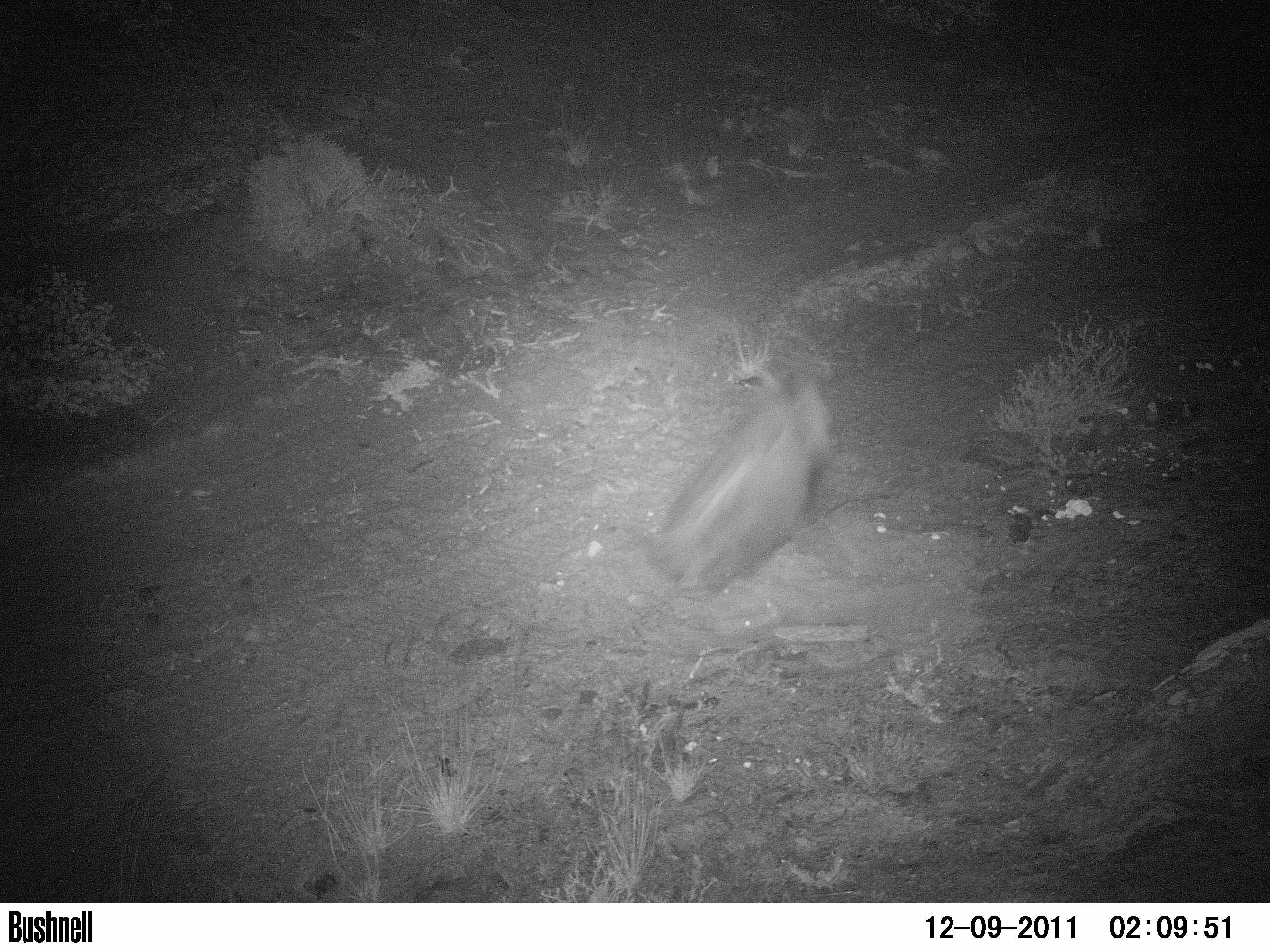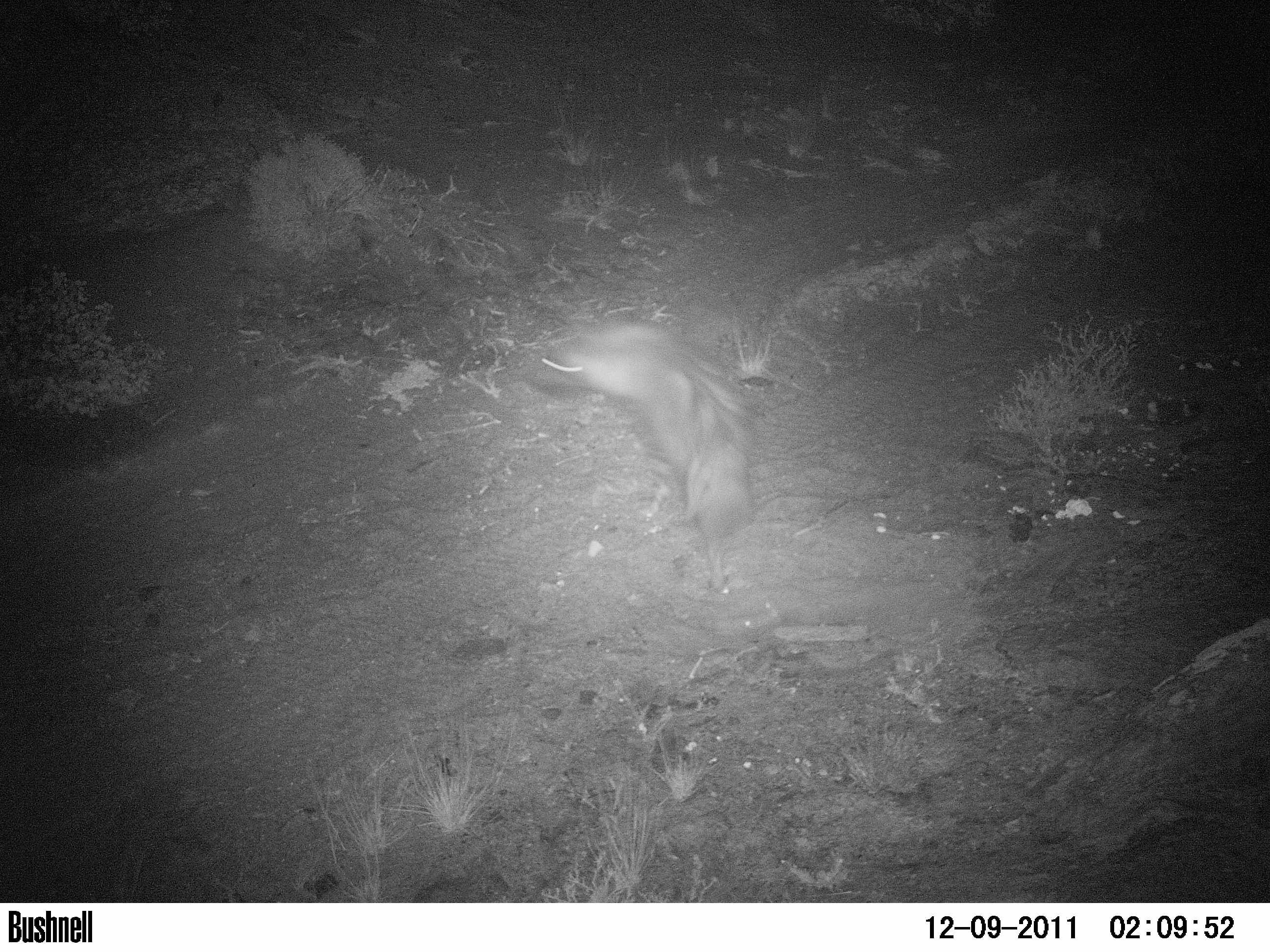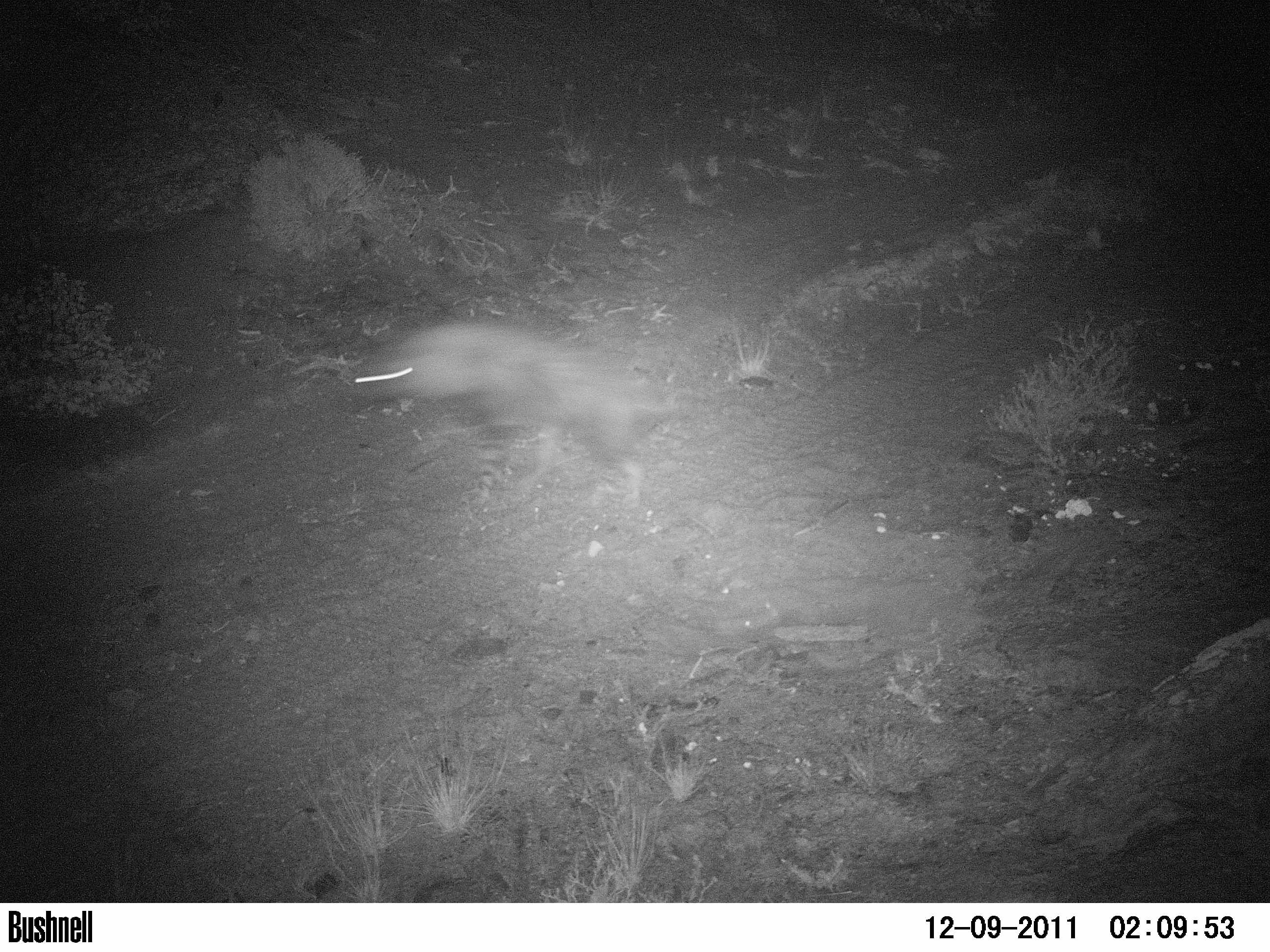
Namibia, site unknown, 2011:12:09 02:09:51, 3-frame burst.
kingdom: Animalia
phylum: Chordata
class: Mammalia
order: Carnivora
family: Hyaenidae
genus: Parahyaena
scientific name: Parahyaena brunnea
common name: brown hyena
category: hyaena brunnea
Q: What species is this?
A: Hyaena brunnea (brown hyena) (Parahyaena brunnea).